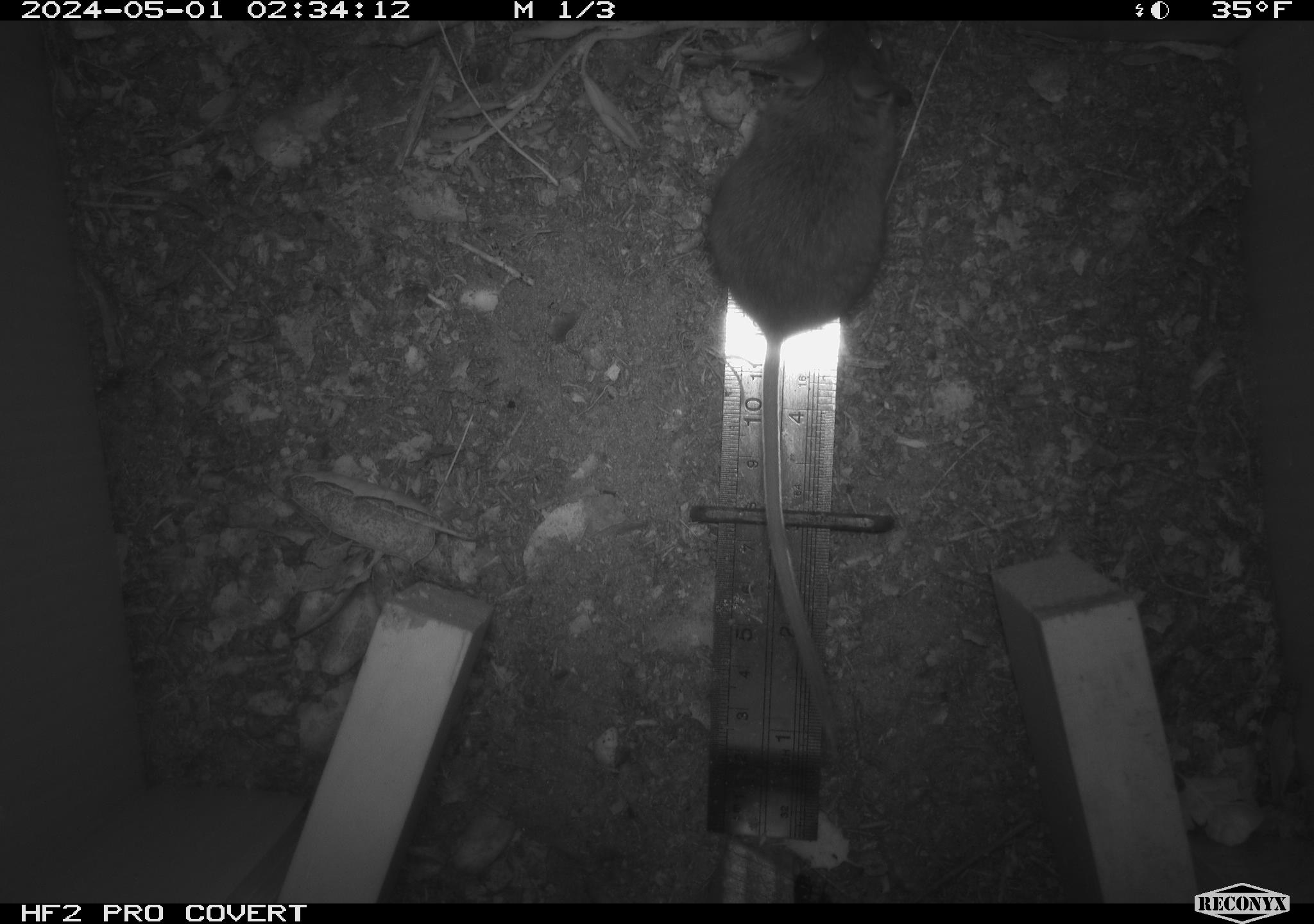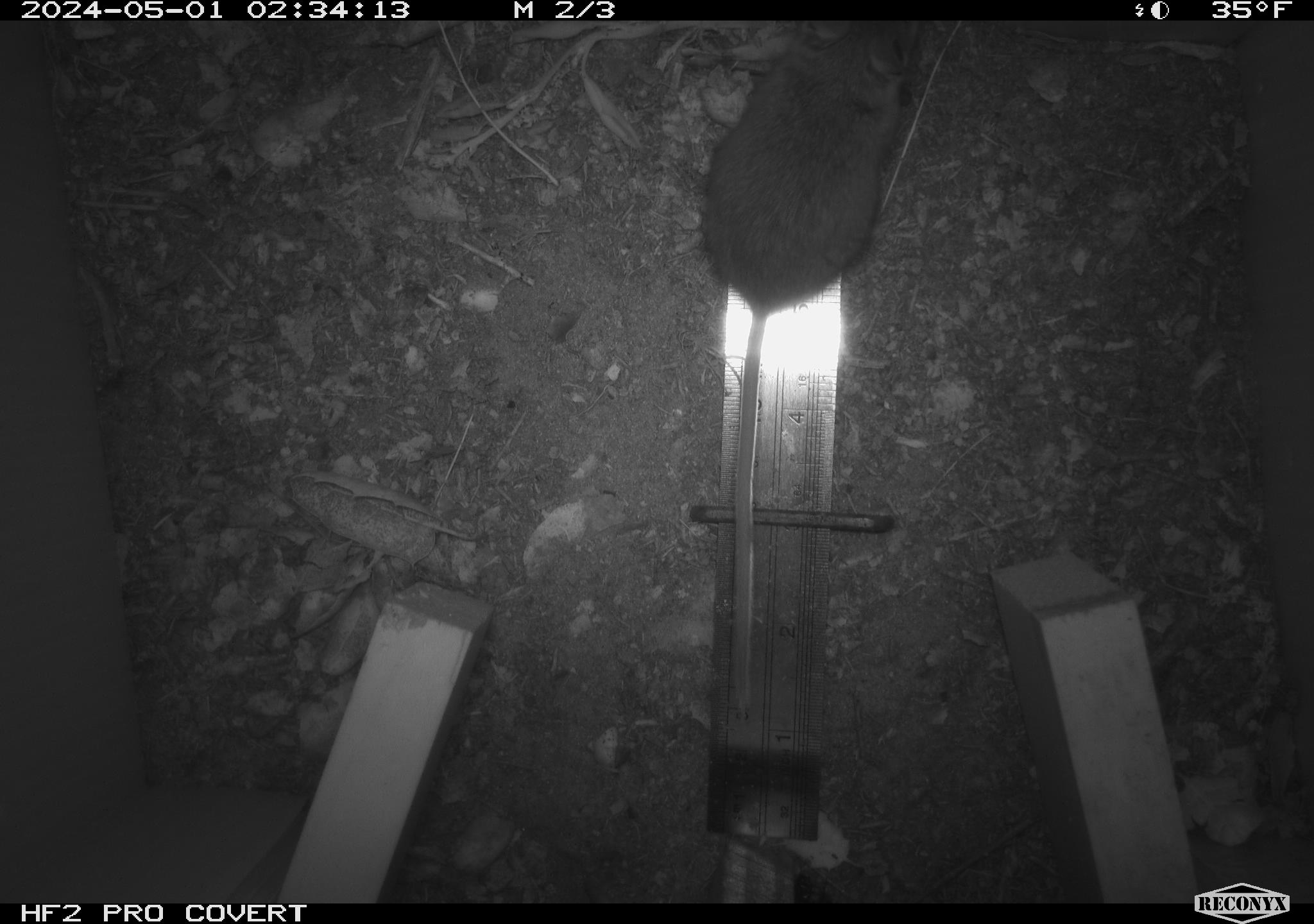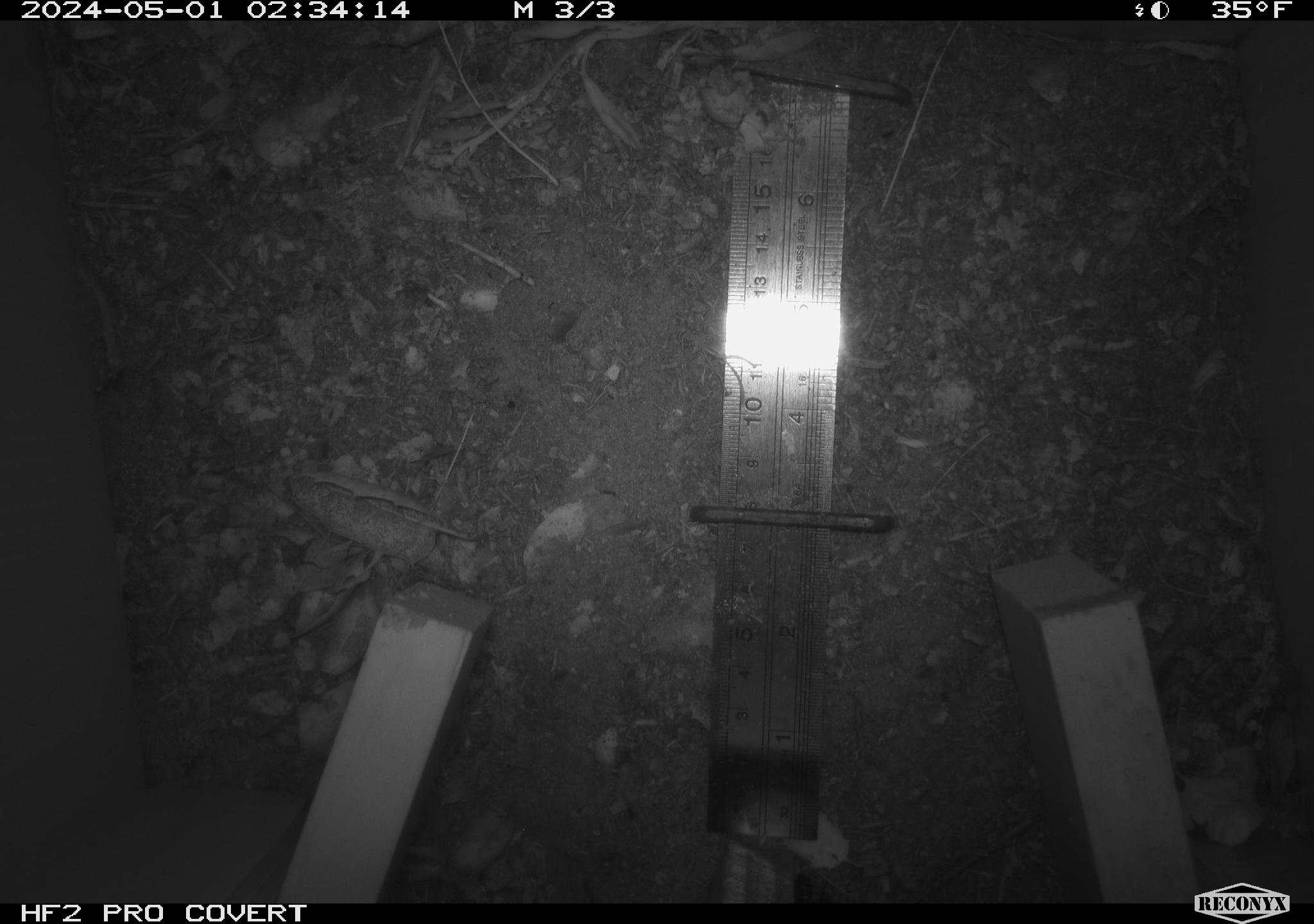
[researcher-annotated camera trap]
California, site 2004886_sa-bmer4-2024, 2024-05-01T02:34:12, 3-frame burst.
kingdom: Animalia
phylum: Chordata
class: Mammalia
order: Rodentia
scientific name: Rodentia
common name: mouse species